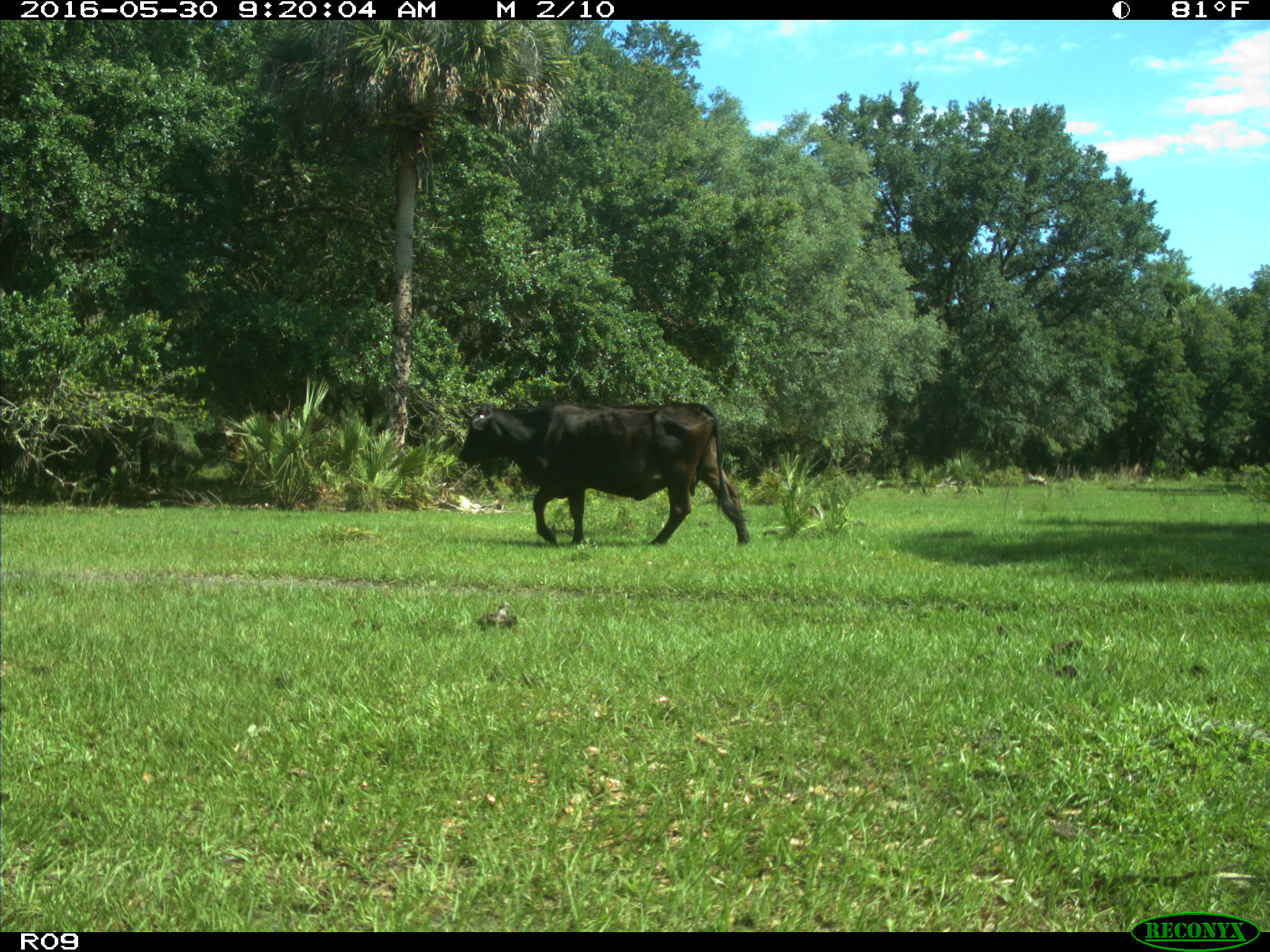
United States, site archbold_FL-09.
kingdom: Animalia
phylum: Chordata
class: Mammalia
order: Artiodactyla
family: Bovidae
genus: Bos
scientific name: Bos taurus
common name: domestic cow